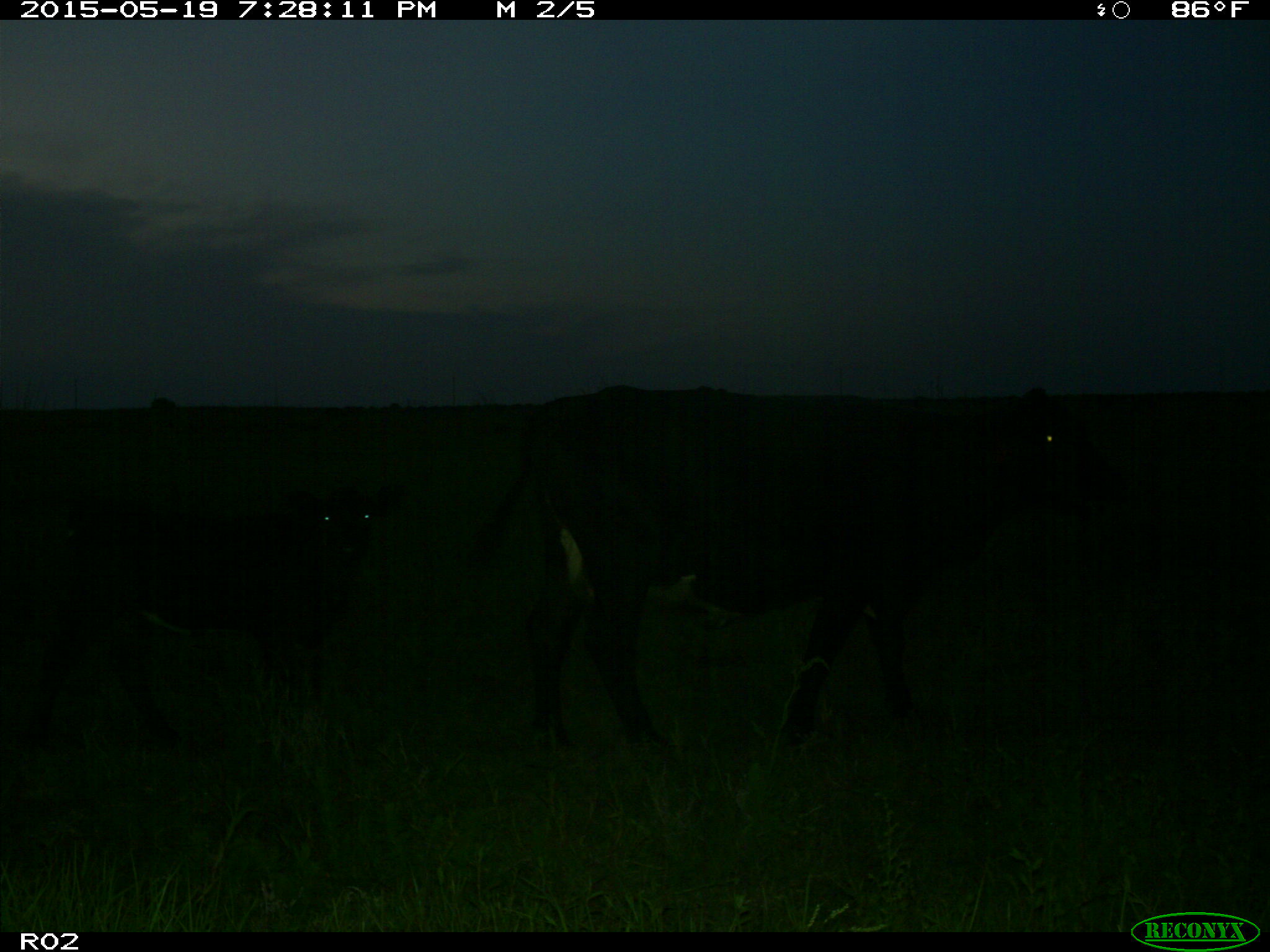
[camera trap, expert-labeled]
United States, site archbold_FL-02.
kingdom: Animalia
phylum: Chordata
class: Mammalia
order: Artiodactyla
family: Bovidae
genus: Bos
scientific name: Bos taurus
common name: domestic cow